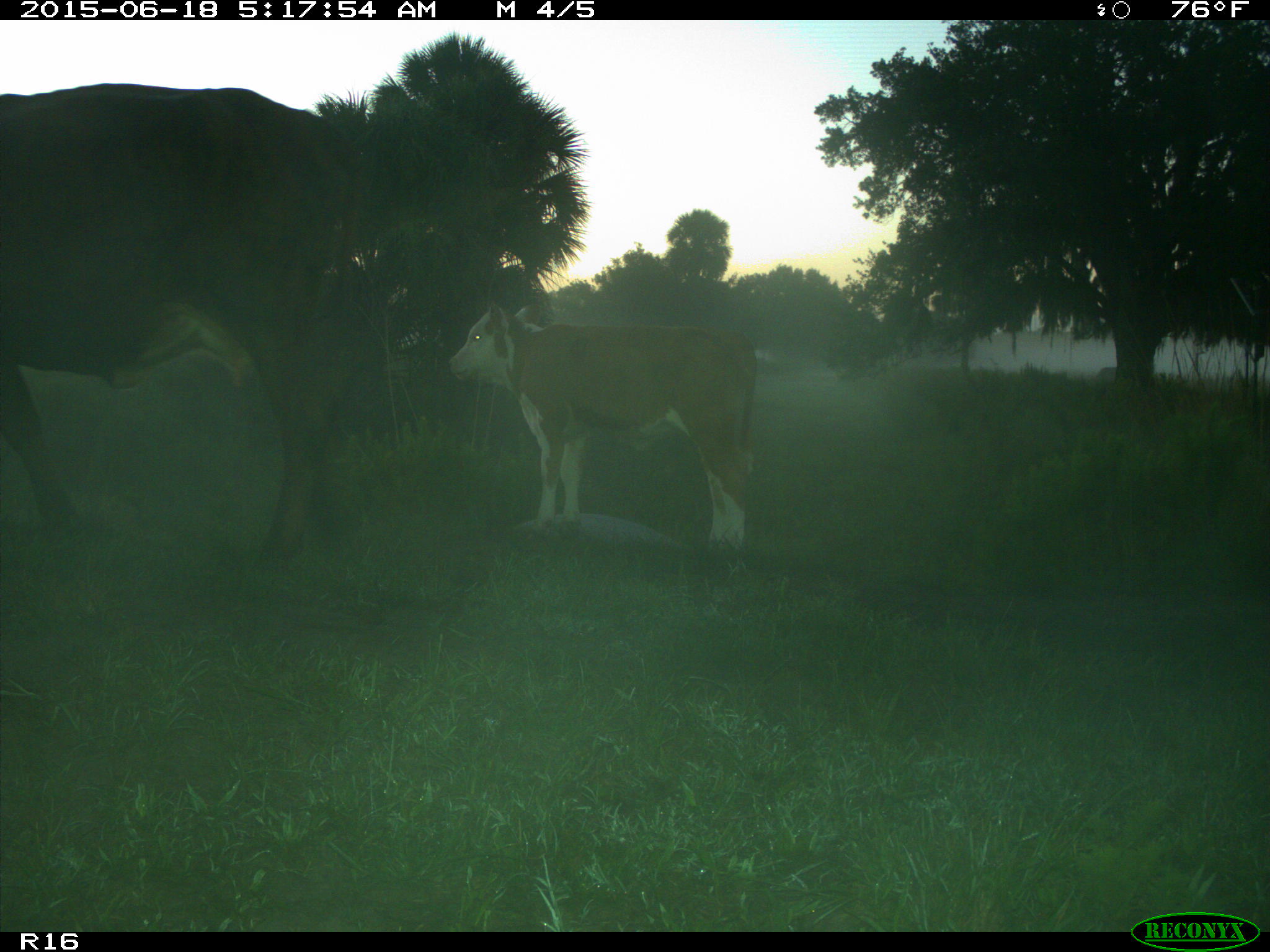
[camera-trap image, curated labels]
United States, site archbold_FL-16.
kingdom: Animalia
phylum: Chordata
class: Mammalia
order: Artiodactyla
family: Bovidae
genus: Bos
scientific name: Bos taurus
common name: domestic cow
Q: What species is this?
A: Bos taurus (domestic cow).